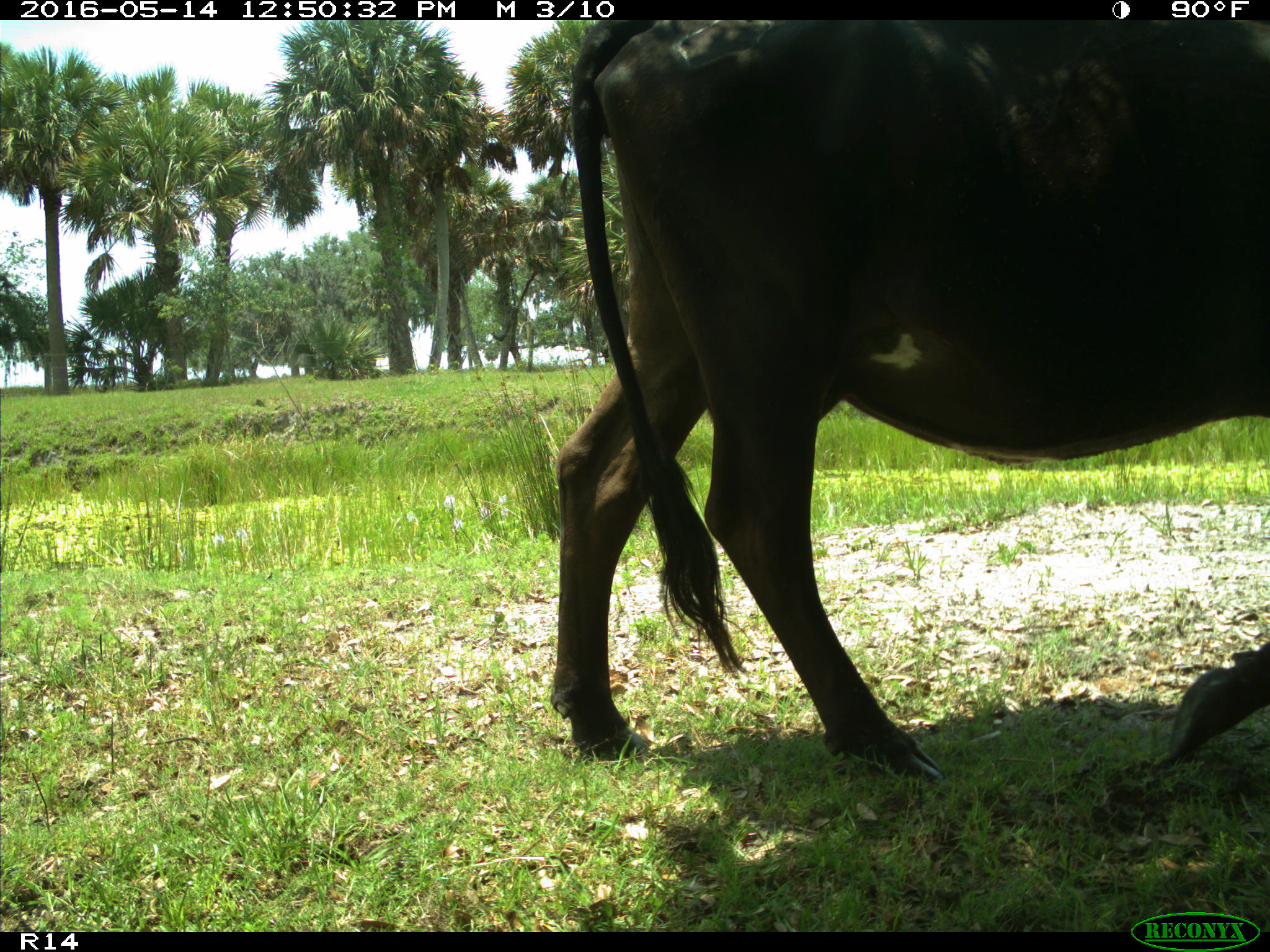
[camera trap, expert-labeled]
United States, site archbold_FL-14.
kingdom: Animalia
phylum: Chordata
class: Mammalia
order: Artiodactyla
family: Bovidae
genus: Bos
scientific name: Bos taurus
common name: domestic cow